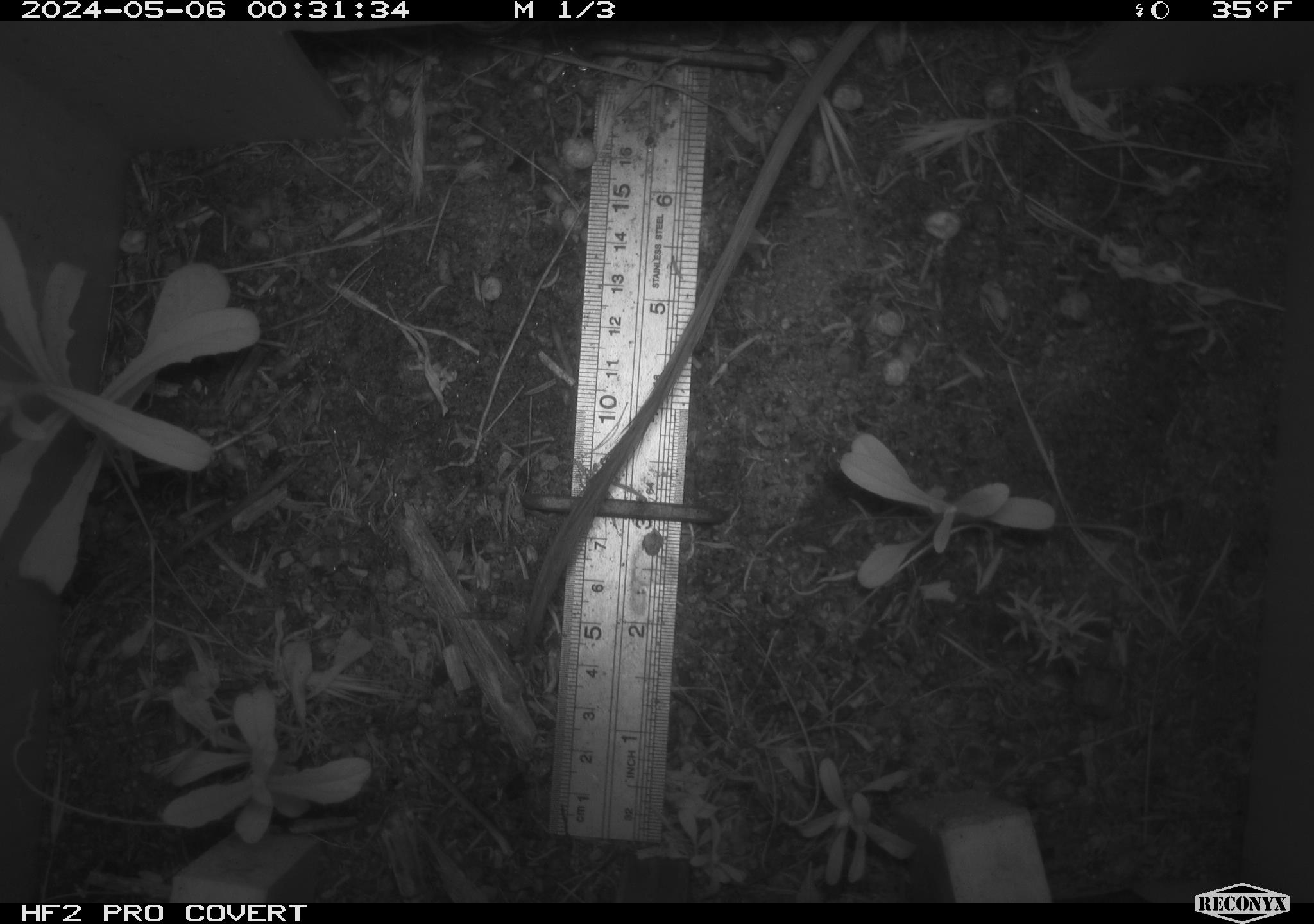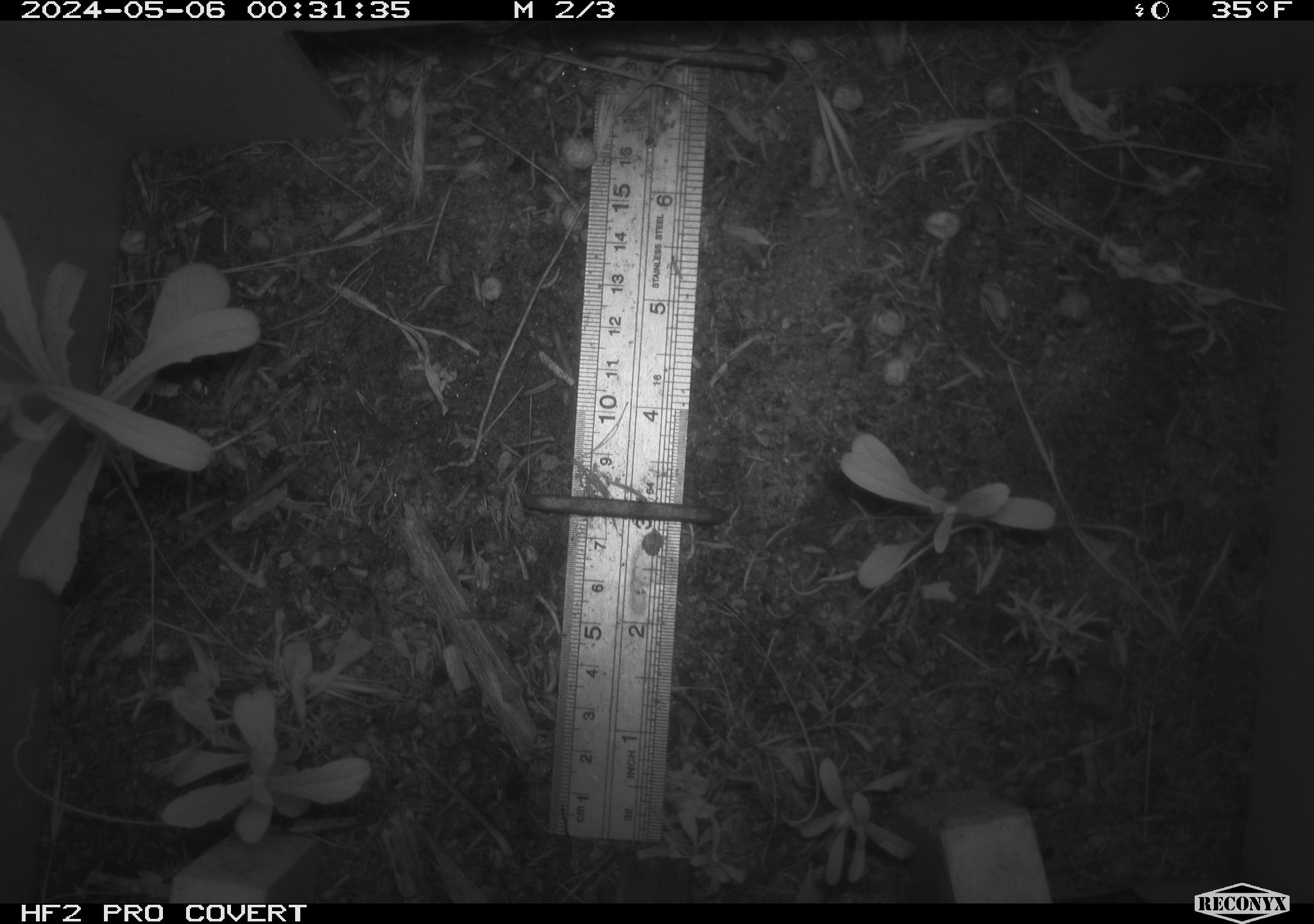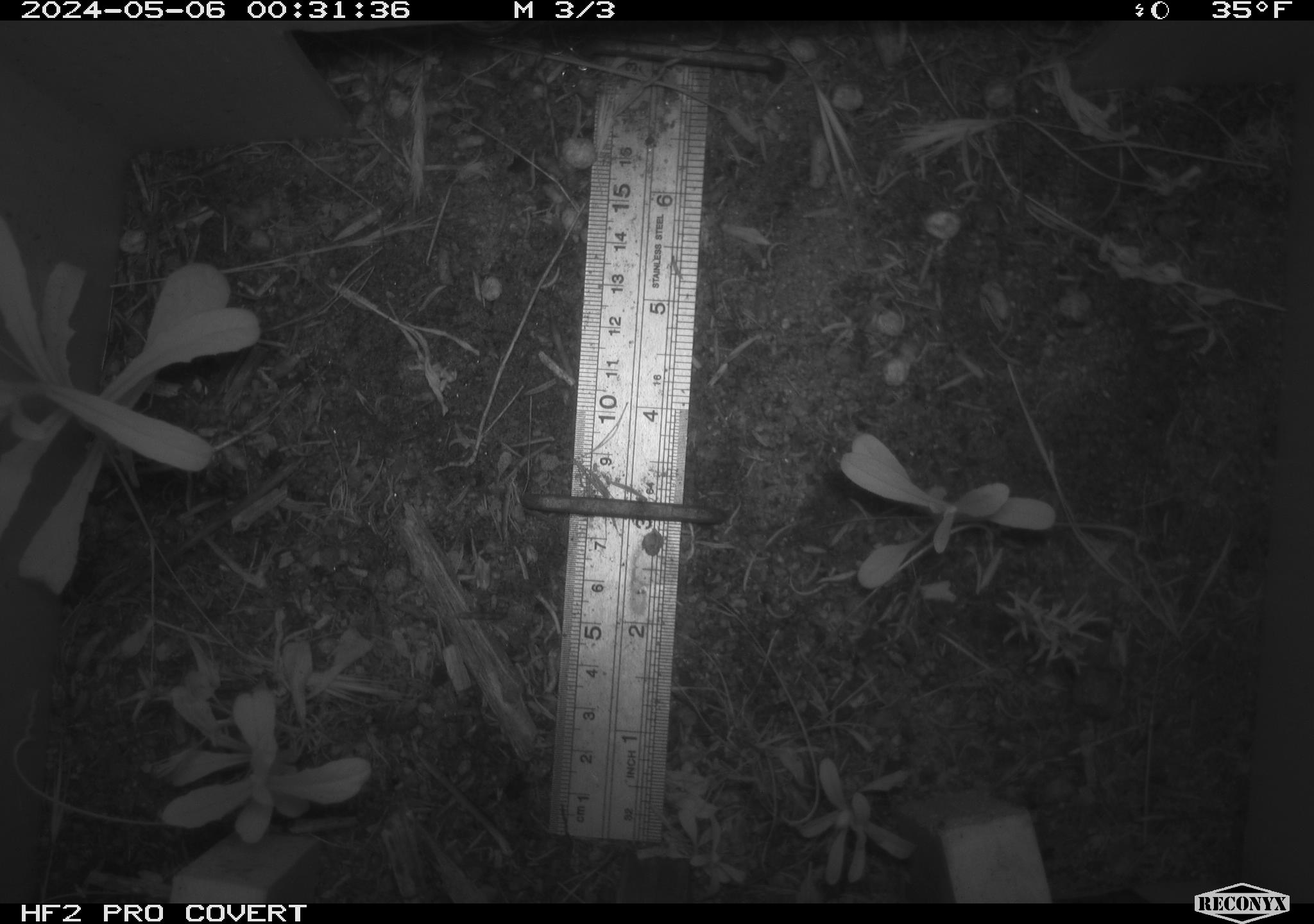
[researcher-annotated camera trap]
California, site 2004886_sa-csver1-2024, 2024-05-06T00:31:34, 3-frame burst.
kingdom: Animalia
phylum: Chordata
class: Mammalia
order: Rodentia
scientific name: Rodentia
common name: rodent